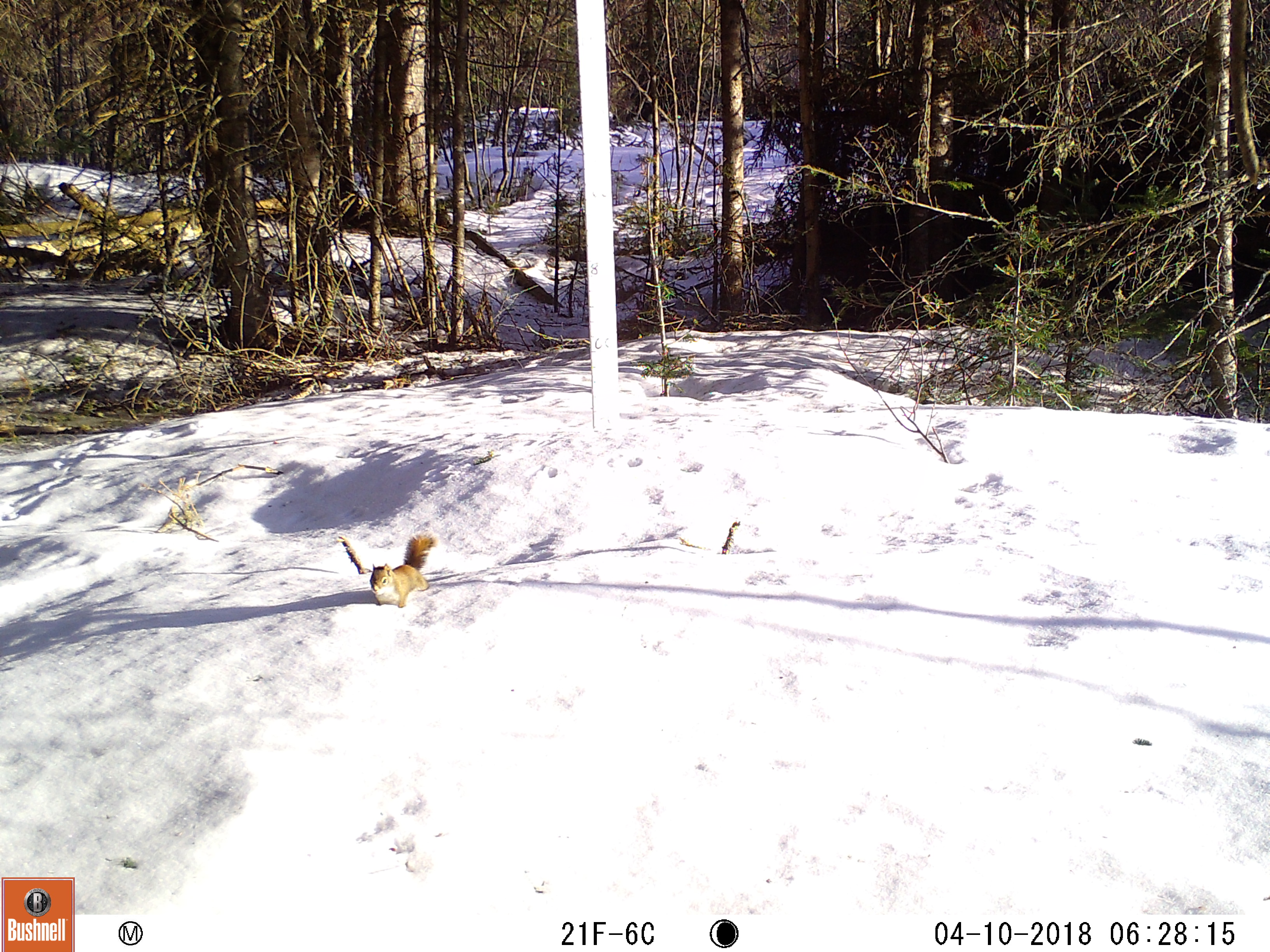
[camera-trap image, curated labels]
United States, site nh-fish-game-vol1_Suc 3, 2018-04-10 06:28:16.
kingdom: Animalia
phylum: Chordata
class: Mammalia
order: Rodentia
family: Sciuridae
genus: Tamiasciurus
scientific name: Tamiasciurus hudsonicus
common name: red squirrel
Red squirrel (Tamiasciurus hudsonicus).